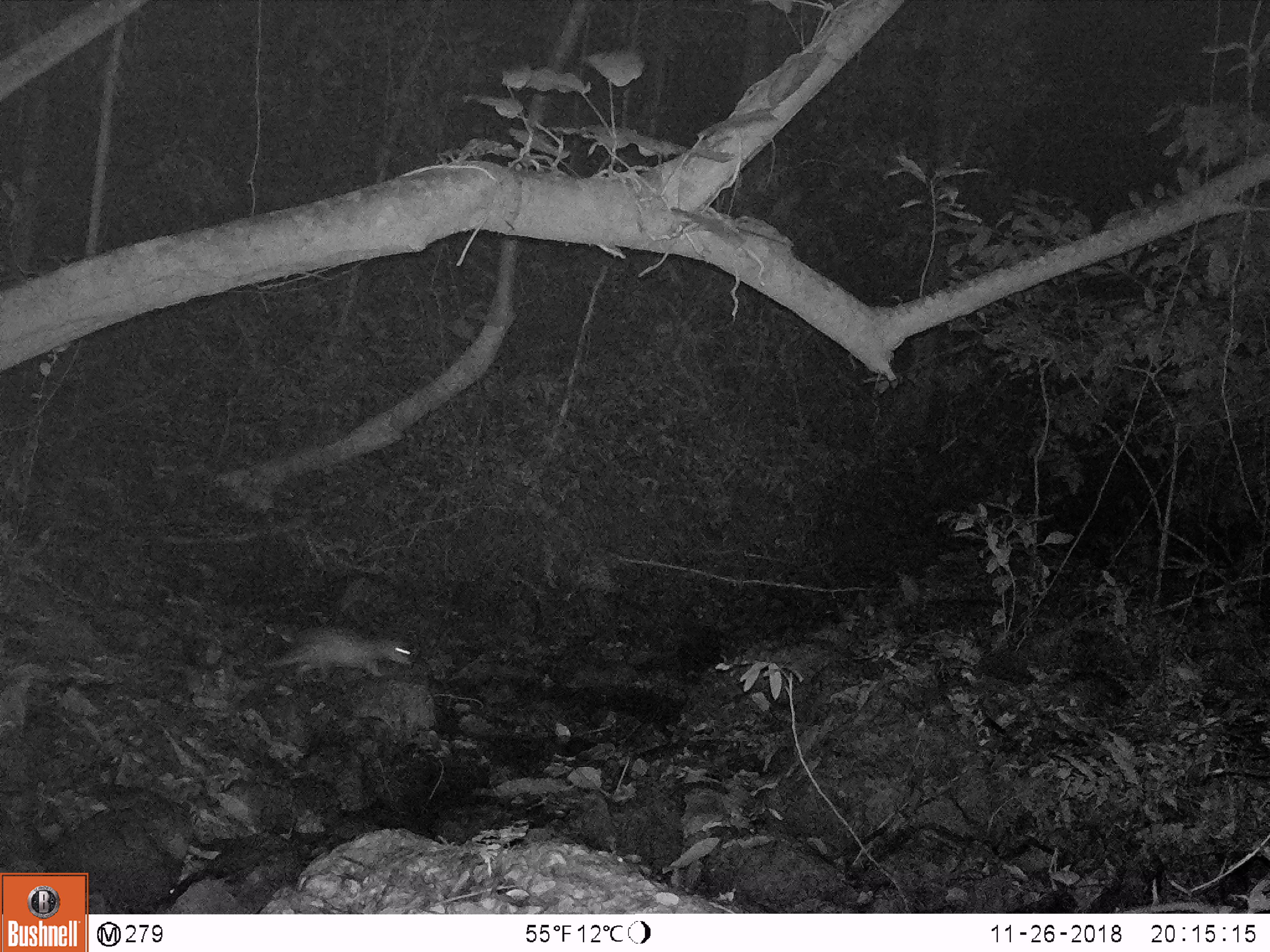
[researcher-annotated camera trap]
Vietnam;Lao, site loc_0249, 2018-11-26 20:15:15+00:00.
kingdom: Animalia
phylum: Chordata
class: Mammalia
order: Rodentia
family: Hystricidae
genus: Atherurus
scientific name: Atherurus macrourus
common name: asiatic brush-tailed porcupine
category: asiatic brush tailed porcupine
Asiatic brush tailed porcupine (asiatic brush-tailed porcupine) (Atherurus macrourus). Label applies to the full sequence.